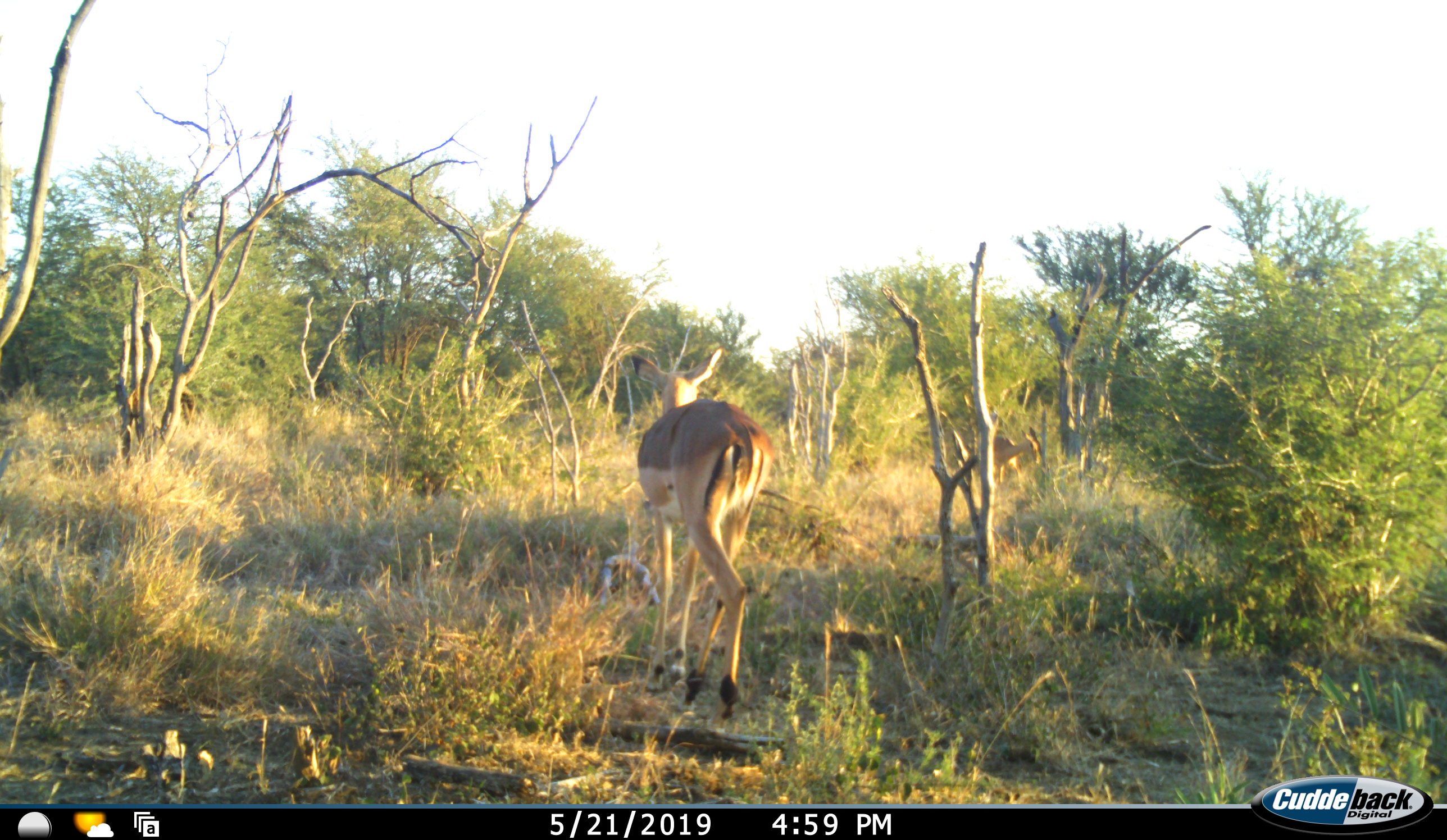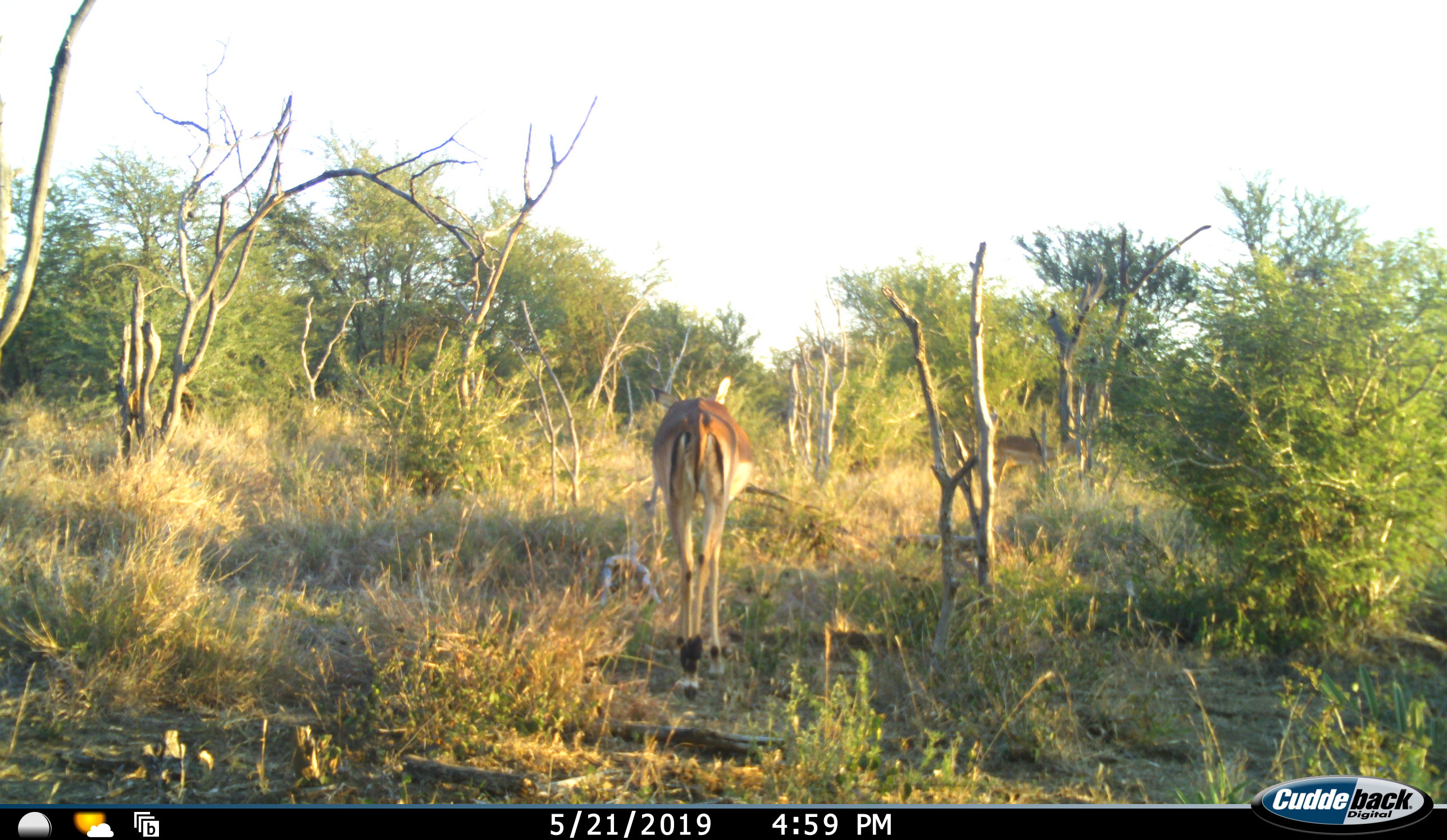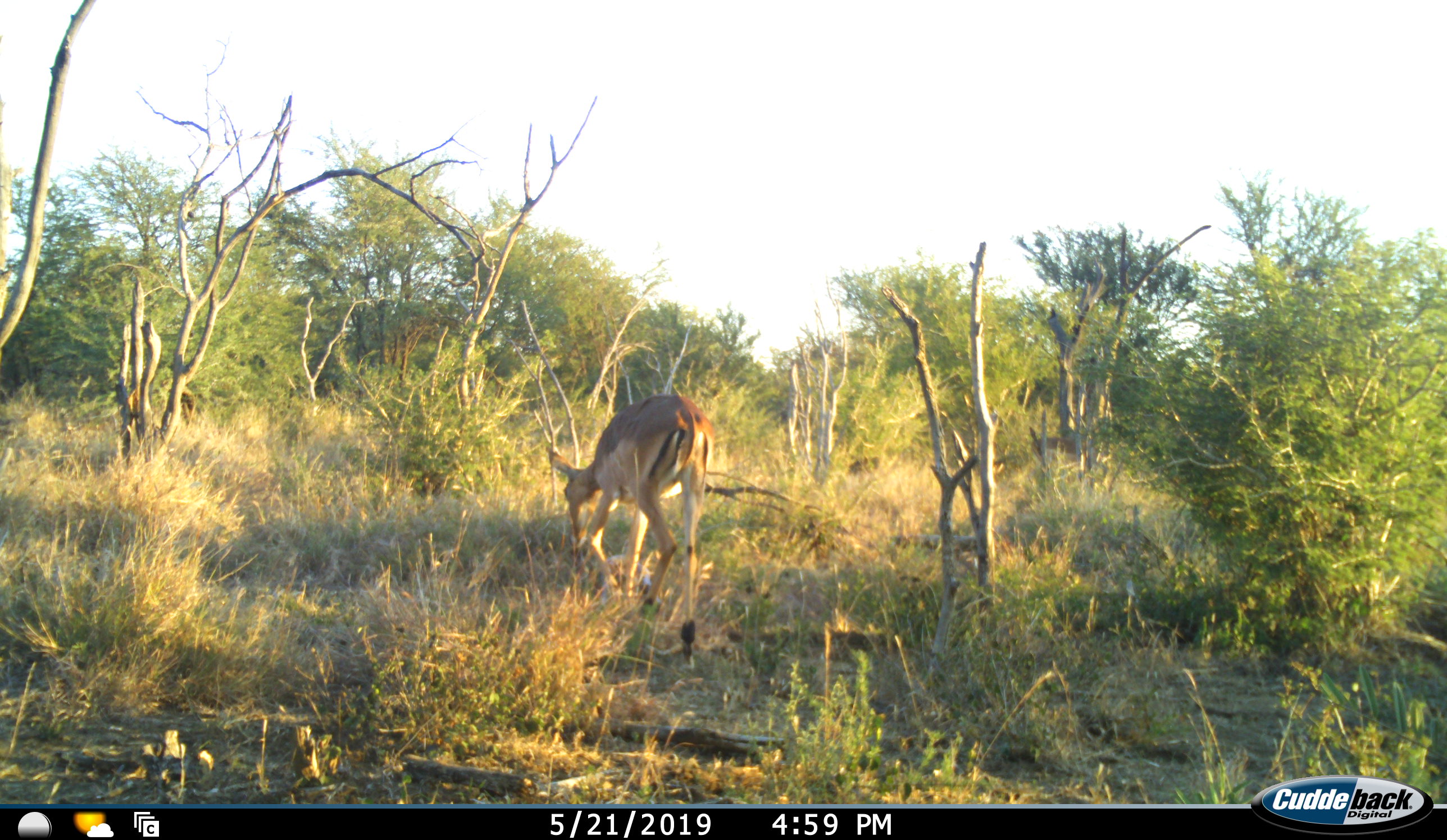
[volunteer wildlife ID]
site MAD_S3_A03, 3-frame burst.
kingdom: Animalia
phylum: Chordata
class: Mammalia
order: Artiodactyla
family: Bovidae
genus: Aepyceros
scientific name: Aepyceros melampus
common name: impala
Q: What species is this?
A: Impala (Aepyceros melampus).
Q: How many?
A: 2.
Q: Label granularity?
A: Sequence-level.